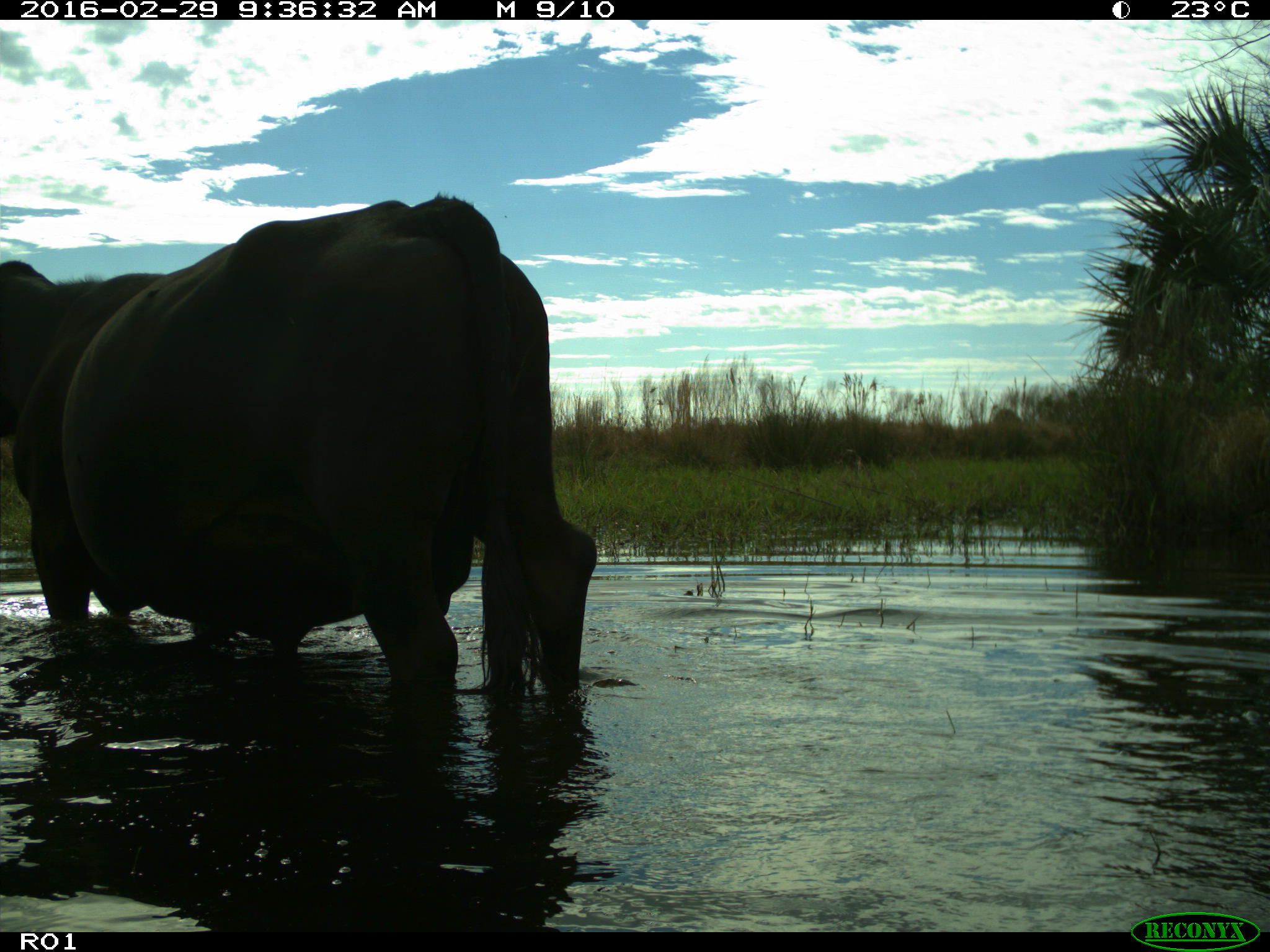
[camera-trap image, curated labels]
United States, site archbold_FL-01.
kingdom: Animalia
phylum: Chordata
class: Mammalia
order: Artiodactyla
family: Bovidae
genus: Bos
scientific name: Bos taurus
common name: domestic cow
Bos taurus (domestic cow).